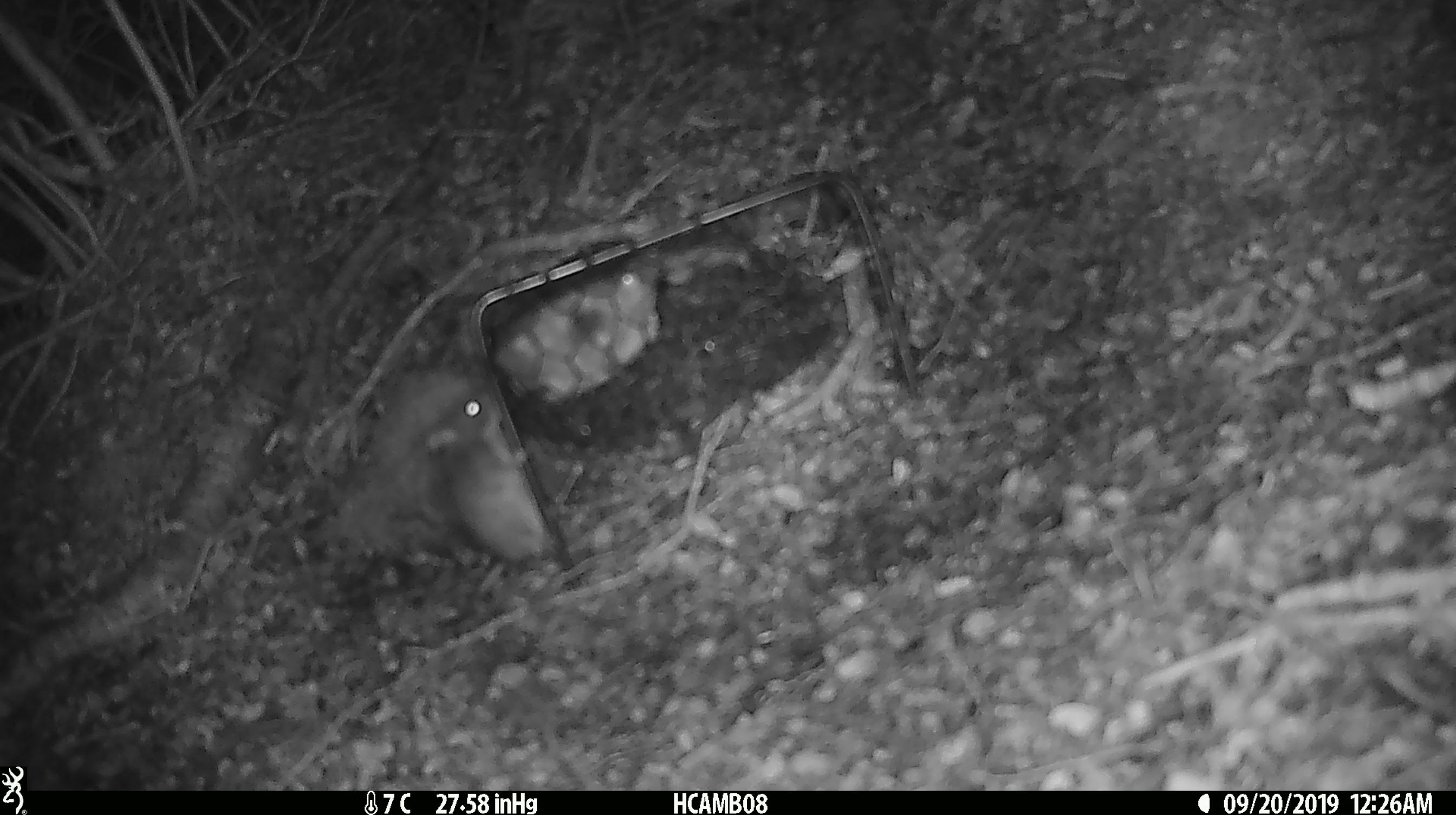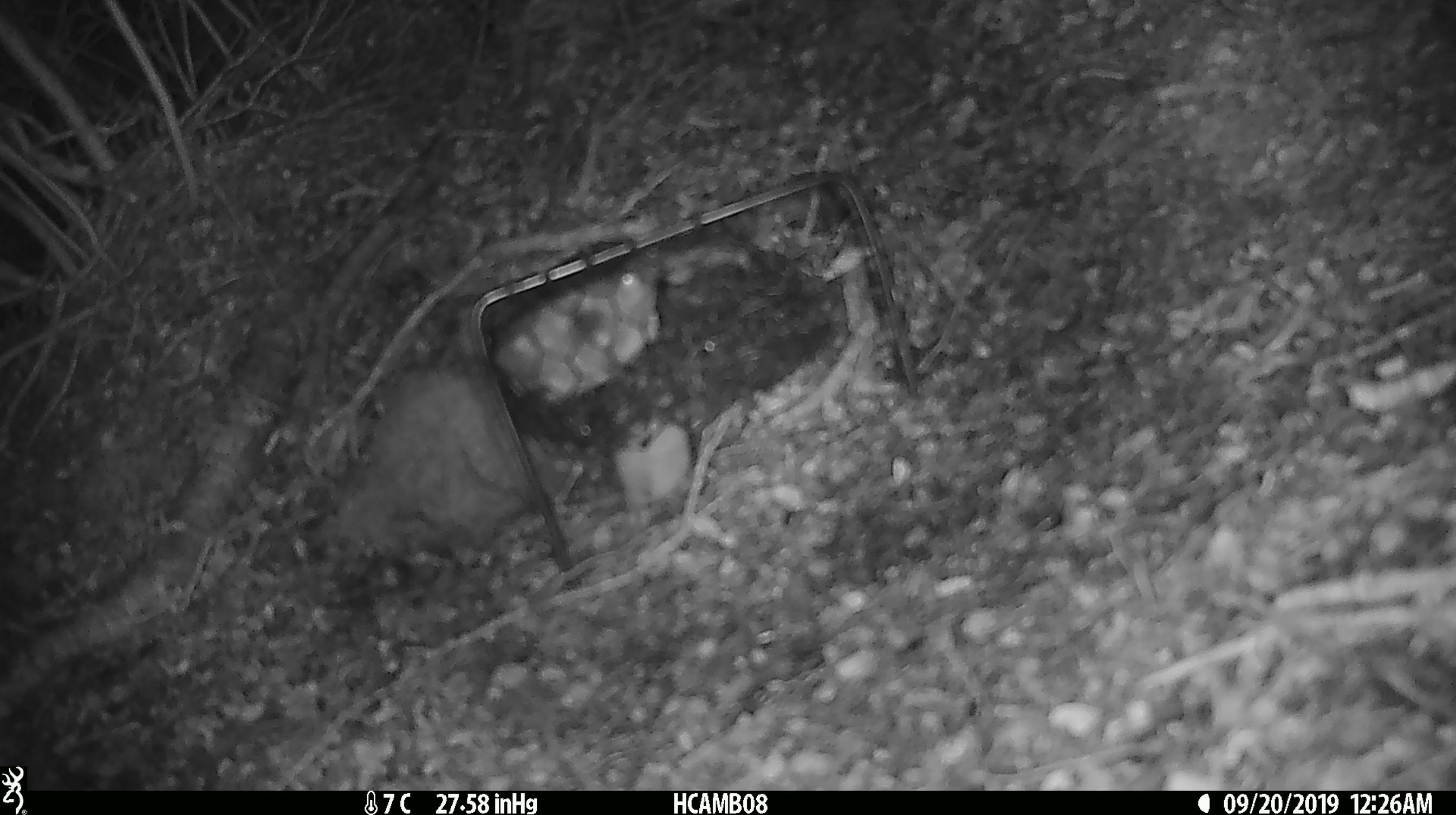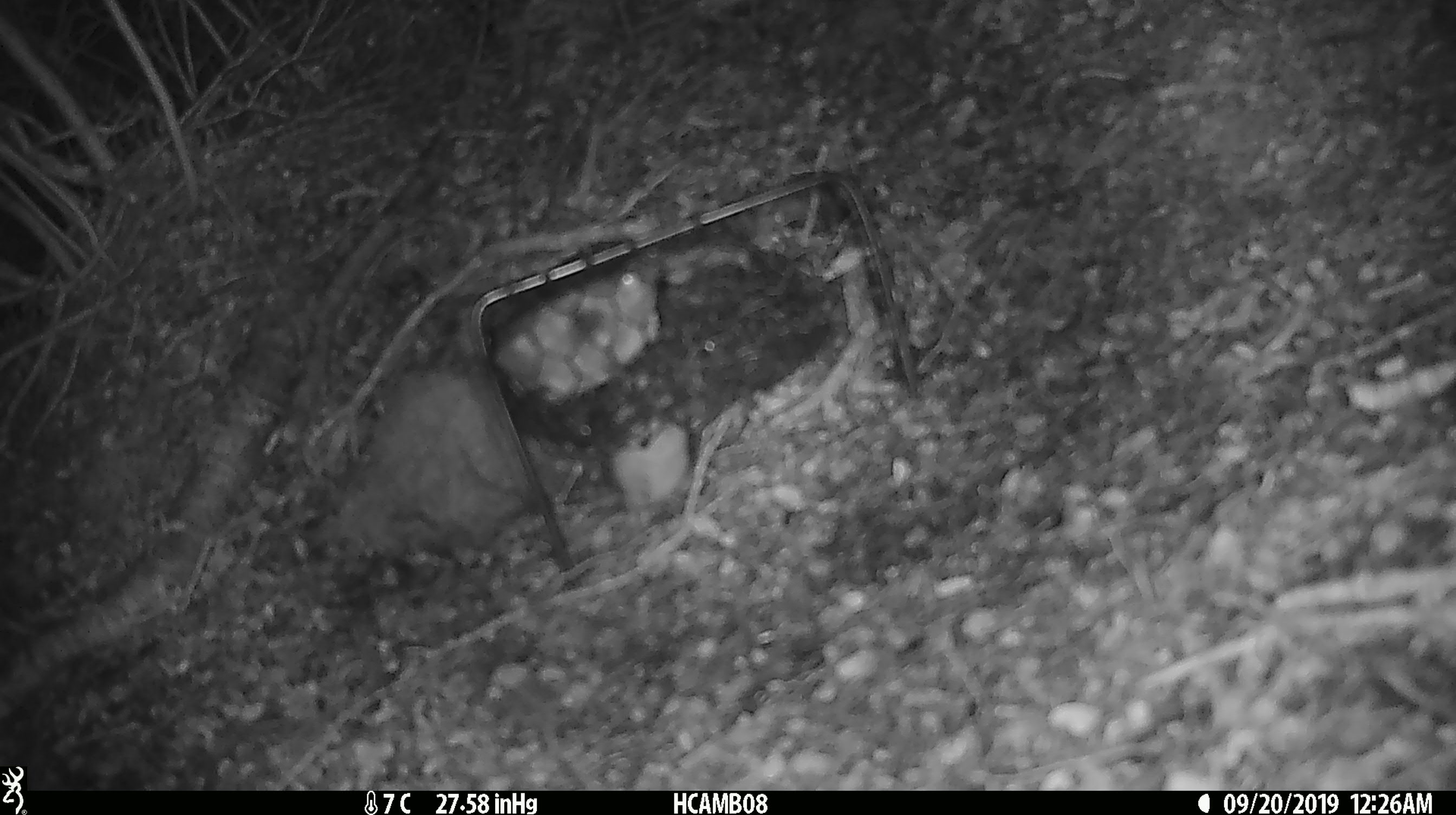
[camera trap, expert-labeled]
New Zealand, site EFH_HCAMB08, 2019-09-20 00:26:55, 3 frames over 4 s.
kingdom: Animalia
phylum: Chordata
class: Mammalia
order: Rodentia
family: Muridae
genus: Mus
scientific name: Mus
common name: mouse